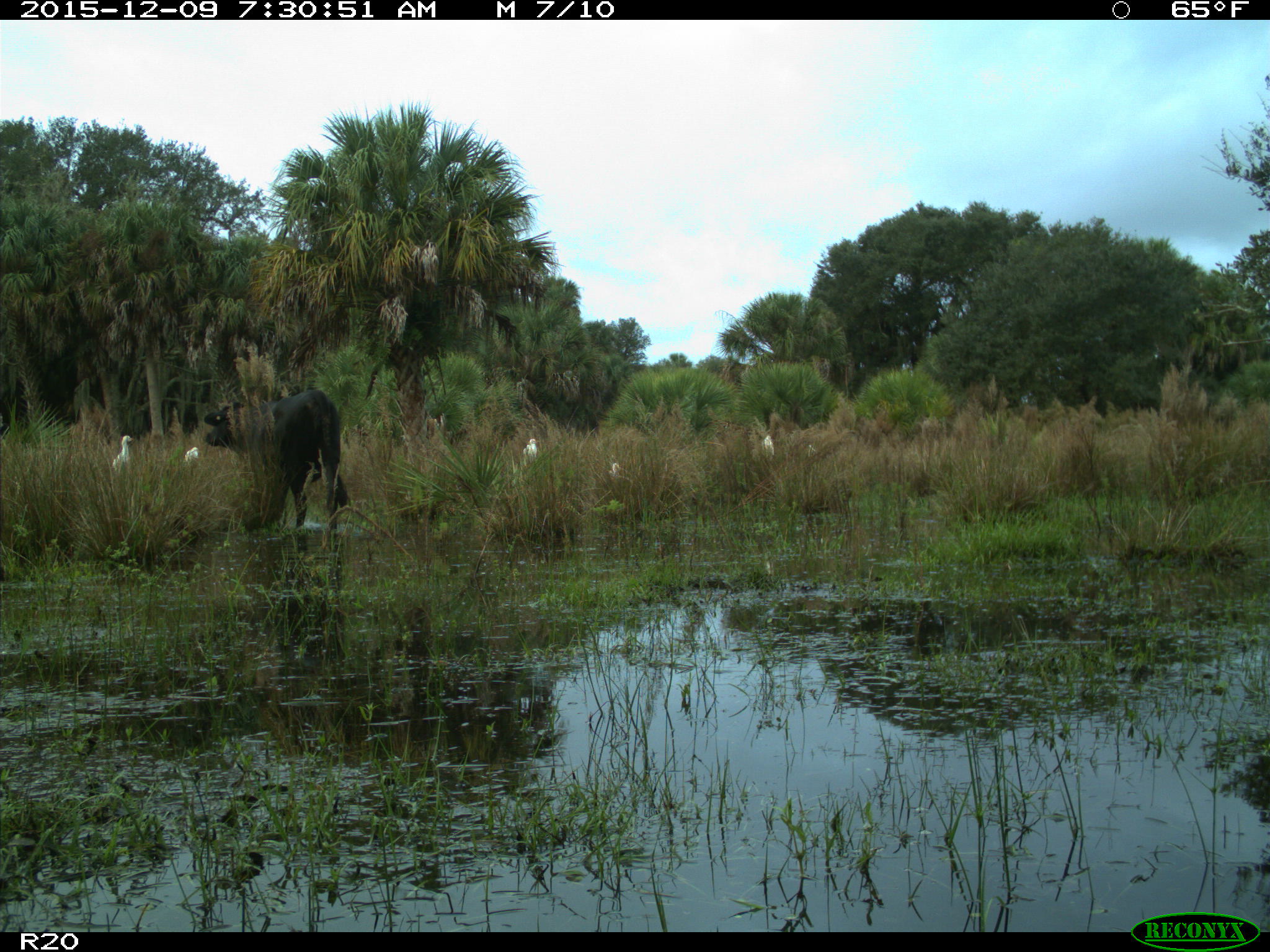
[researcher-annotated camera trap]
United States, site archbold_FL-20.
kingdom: Animalia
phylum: Chordata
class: Mammalia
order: Artiodactyla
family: Bovidae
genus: Bos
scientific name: Bos taurus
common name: domestic cow